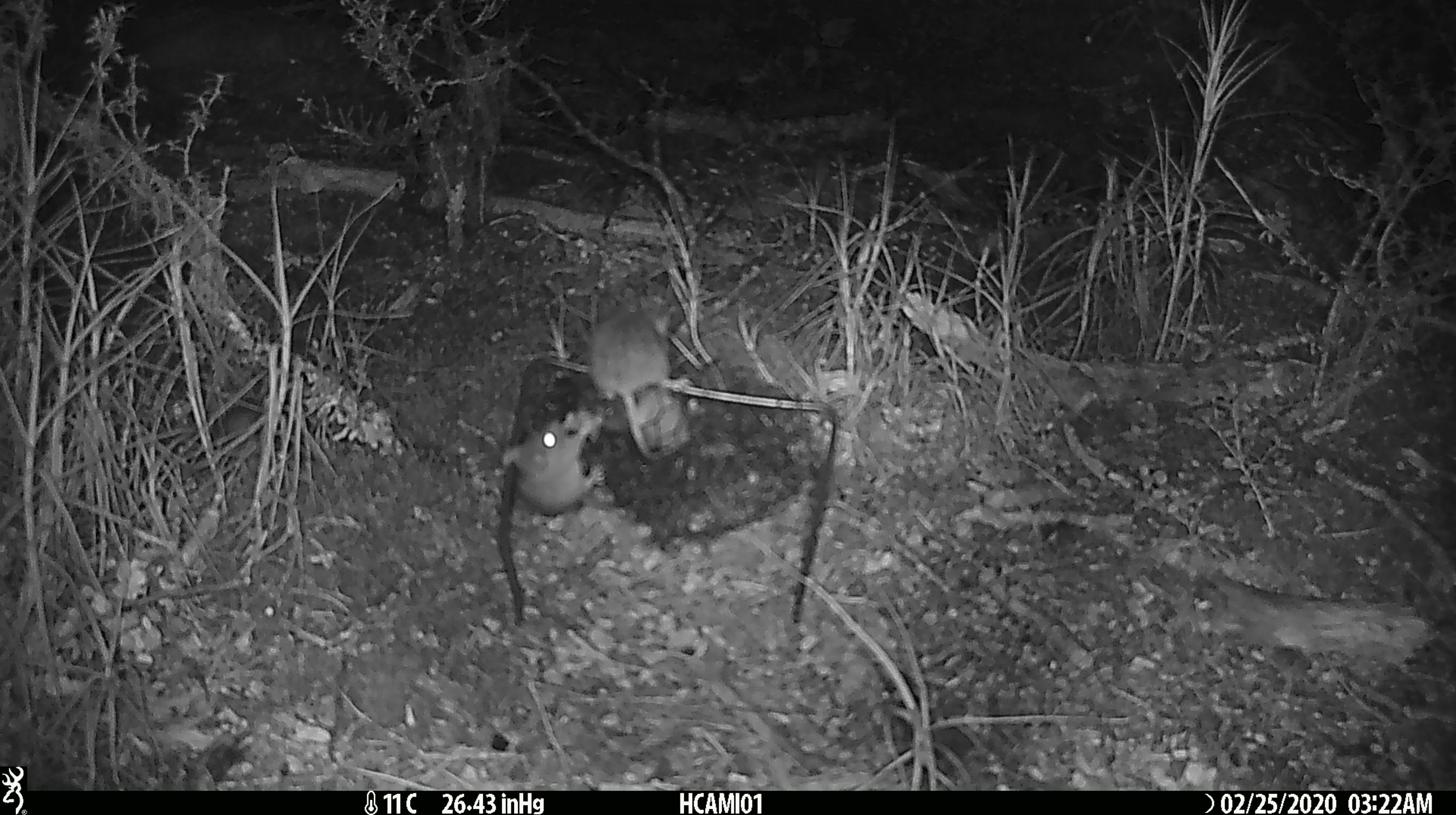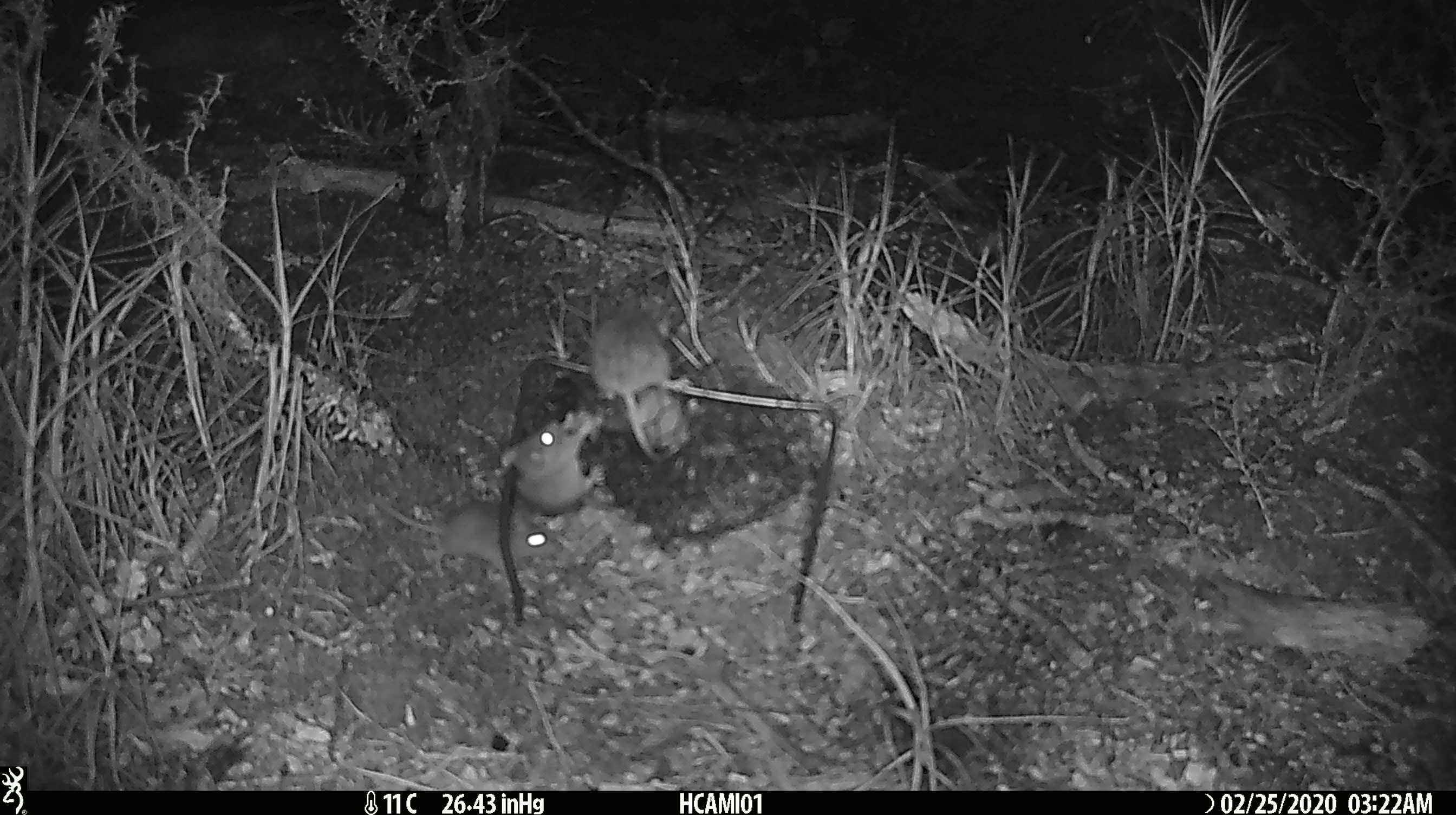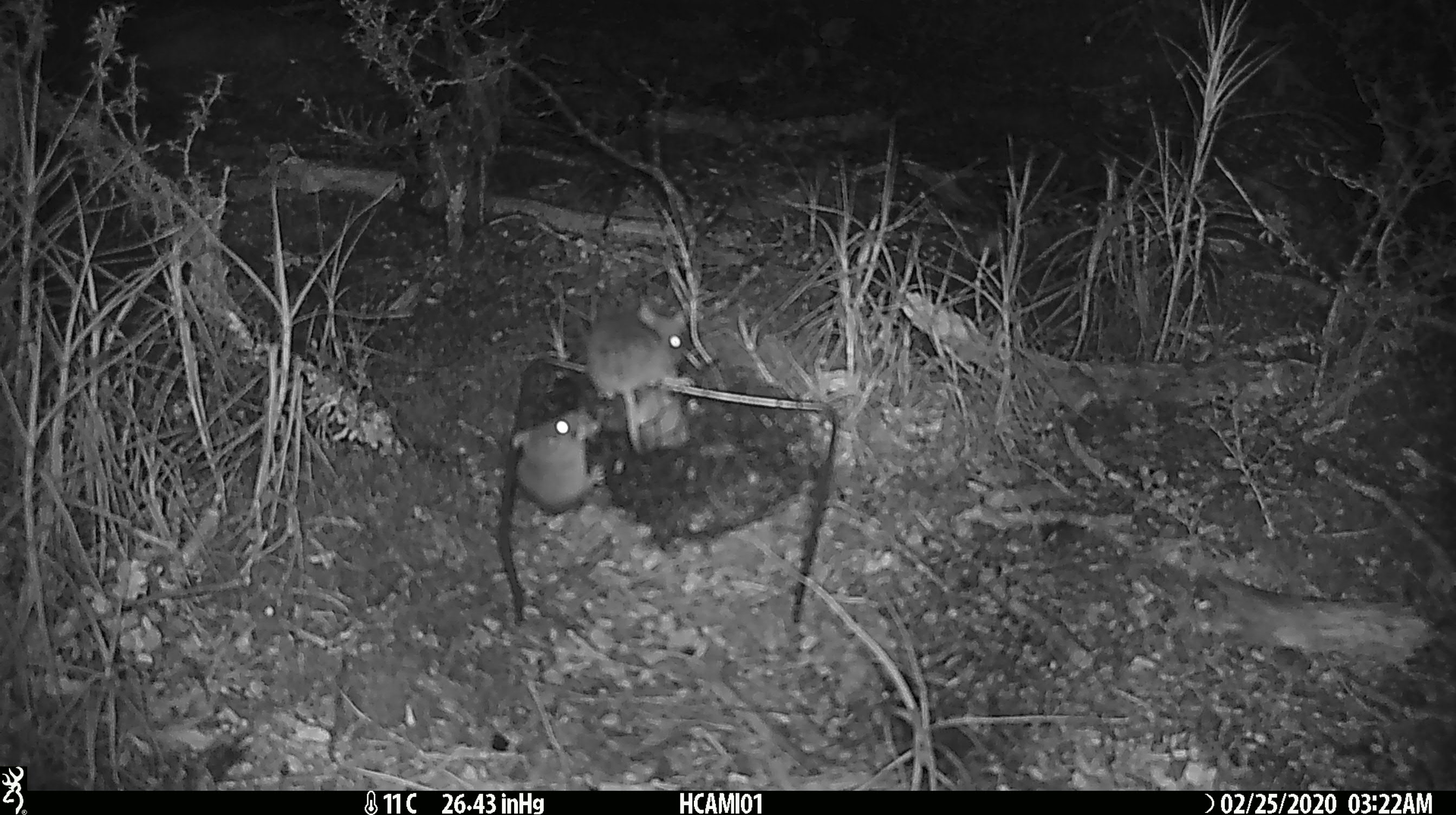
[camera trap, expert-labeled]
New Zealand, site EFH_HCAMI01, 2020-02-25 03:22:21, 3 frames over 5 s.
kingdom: Animalia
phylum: Chordata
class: Mammalia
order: Rodentia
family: Muridae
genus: Mus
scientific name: Mus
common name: mouse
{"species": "mouse (Mus)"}